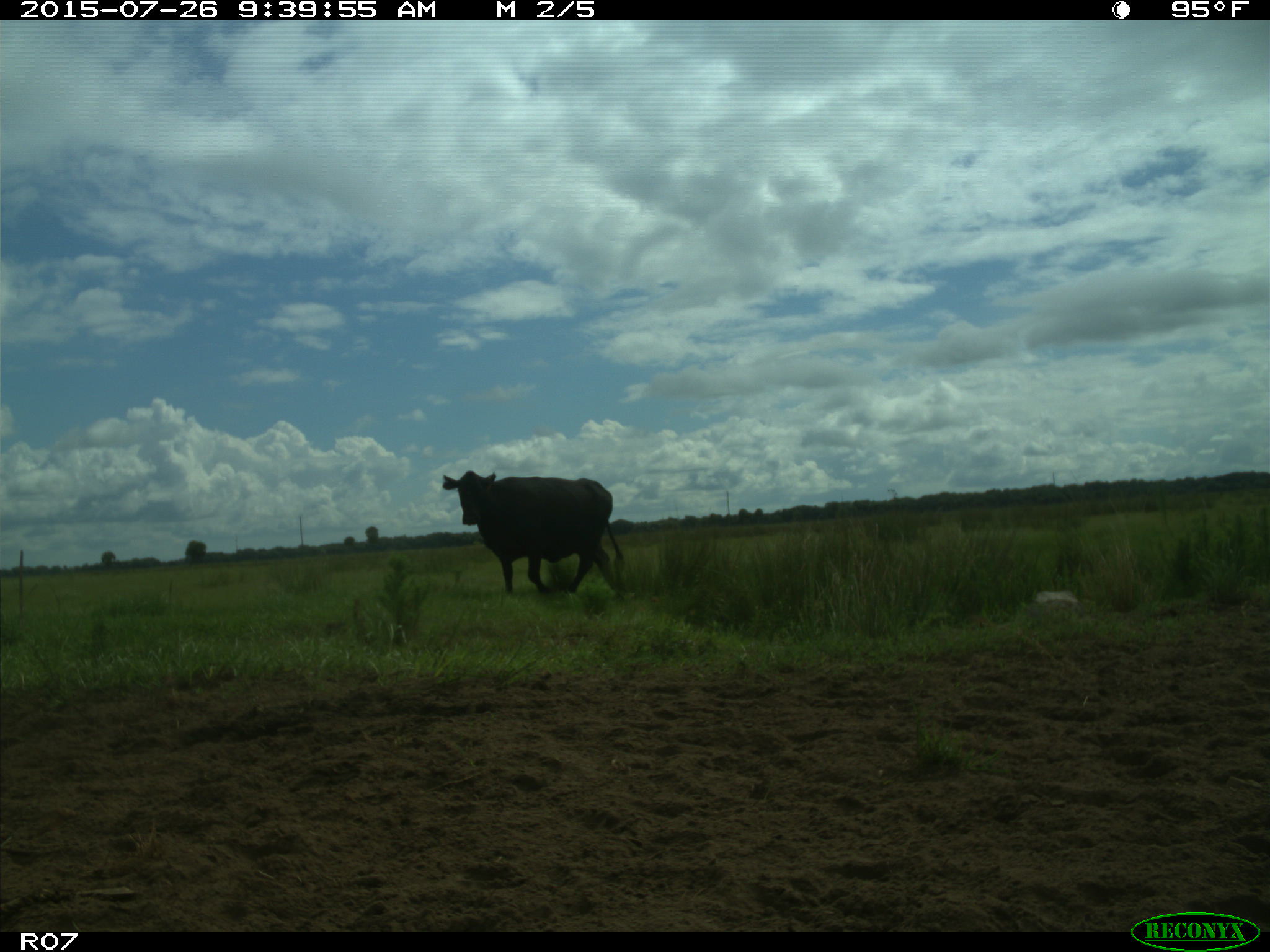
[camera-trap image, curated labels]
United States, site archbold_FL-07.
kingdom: Animalia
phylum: Chordata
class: Mammalia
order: Artiodactyla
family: Bovidae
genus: Bos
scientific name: Bos taurus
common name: domestic cow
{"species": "Bos taurus (domestic cow)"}